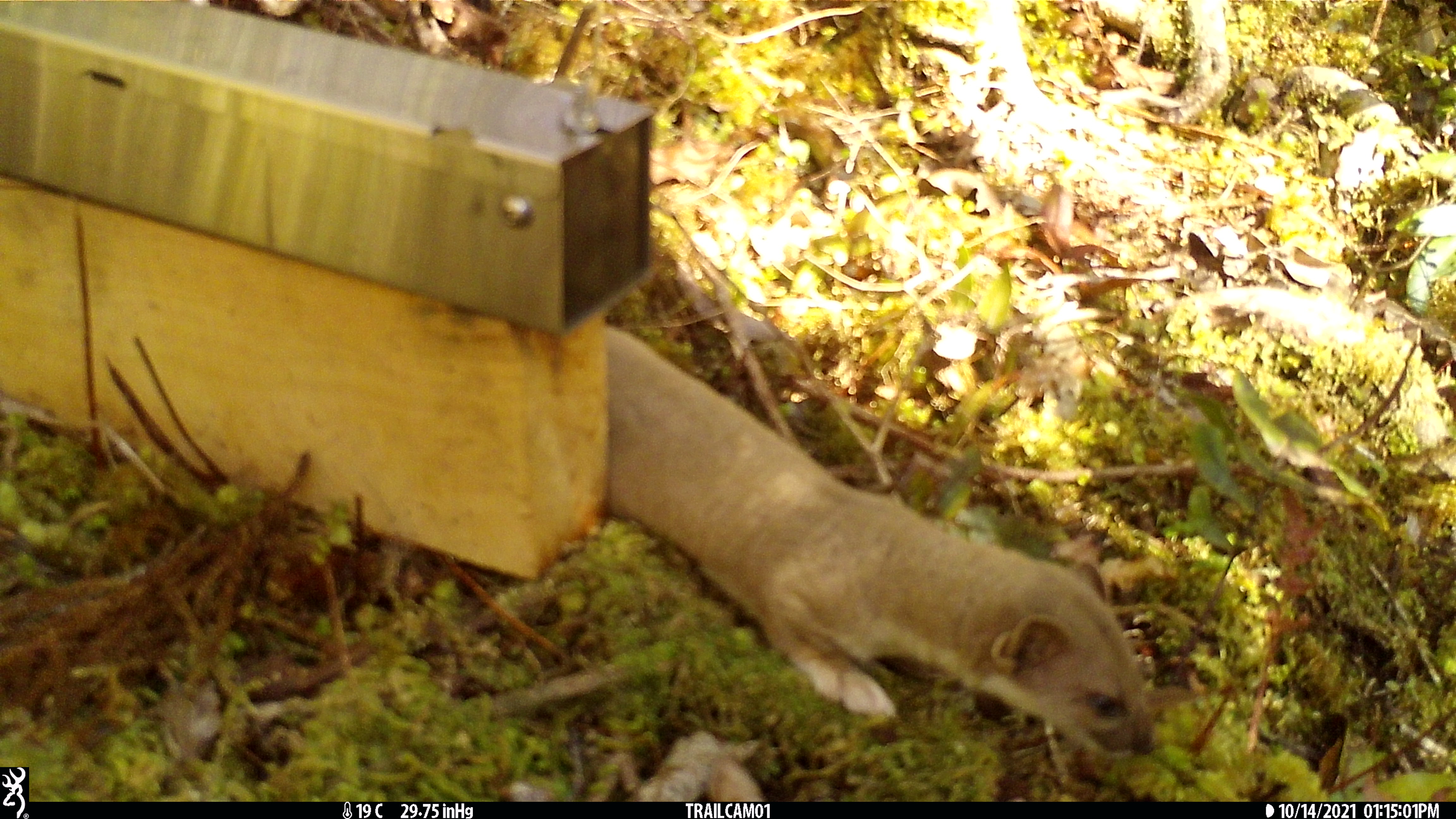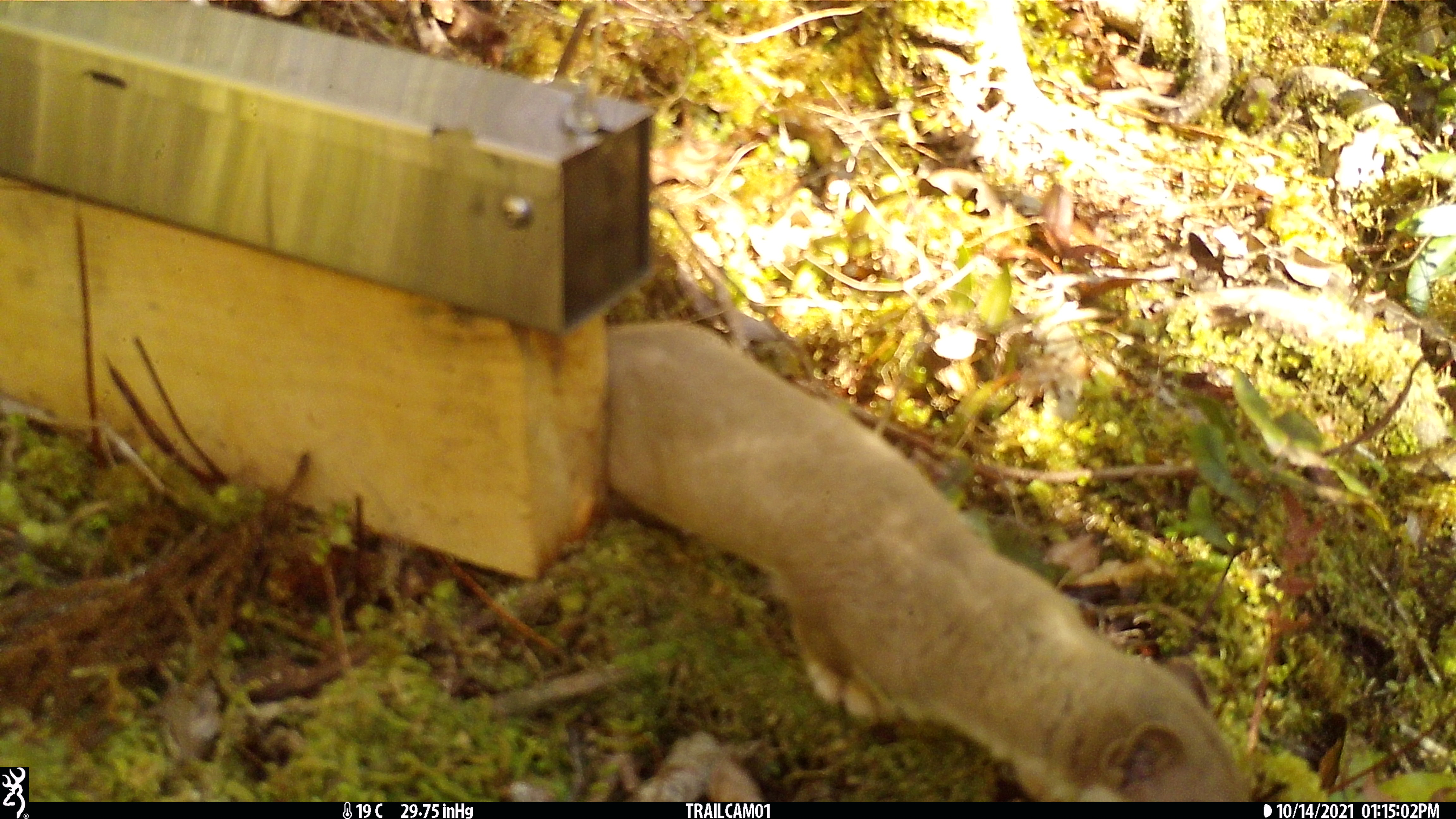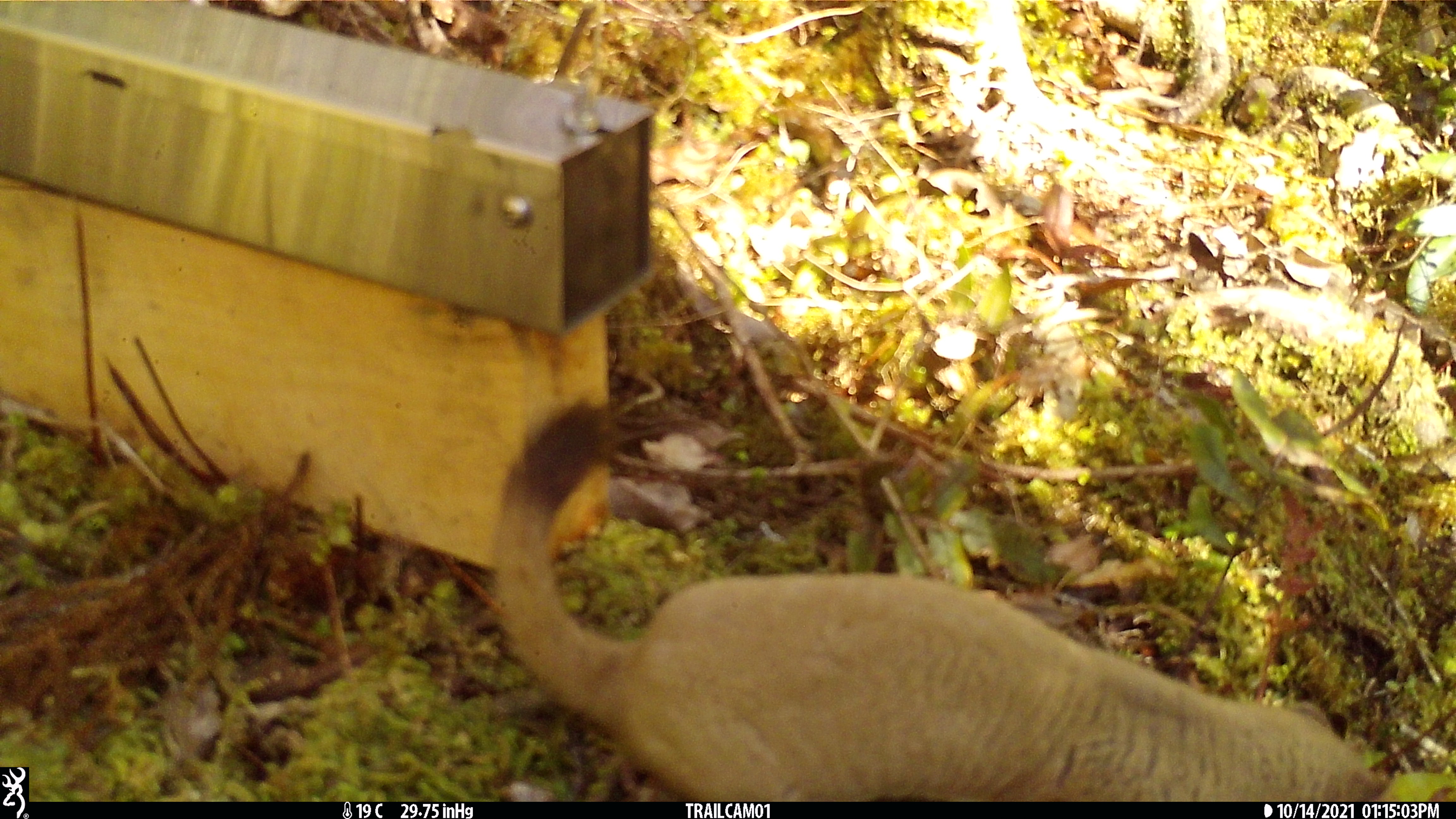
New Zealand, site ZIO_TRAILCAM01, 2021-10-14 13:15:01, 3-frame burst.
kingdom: Animalia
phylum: Chordata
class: Mammalia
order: Carnivora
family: Mustelidae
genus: Mustela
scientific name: Mustela erminea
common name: stoat